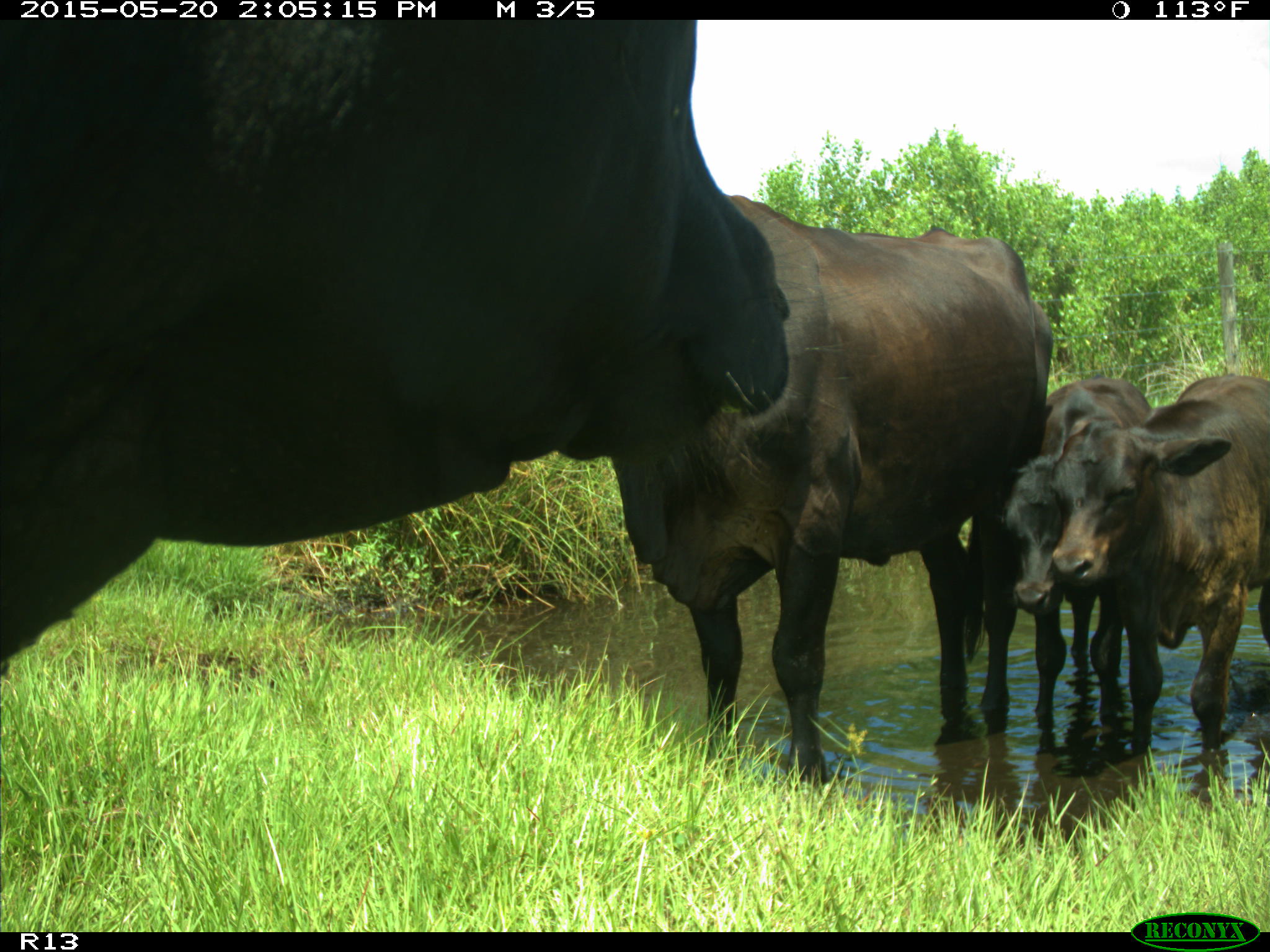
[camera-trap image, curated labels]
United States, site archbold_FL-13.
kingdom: Animalia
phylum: Chordata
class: Mammalia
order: Artiodactyla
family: Bovidae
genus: Bos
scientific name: Bos taurus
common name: domestic cow